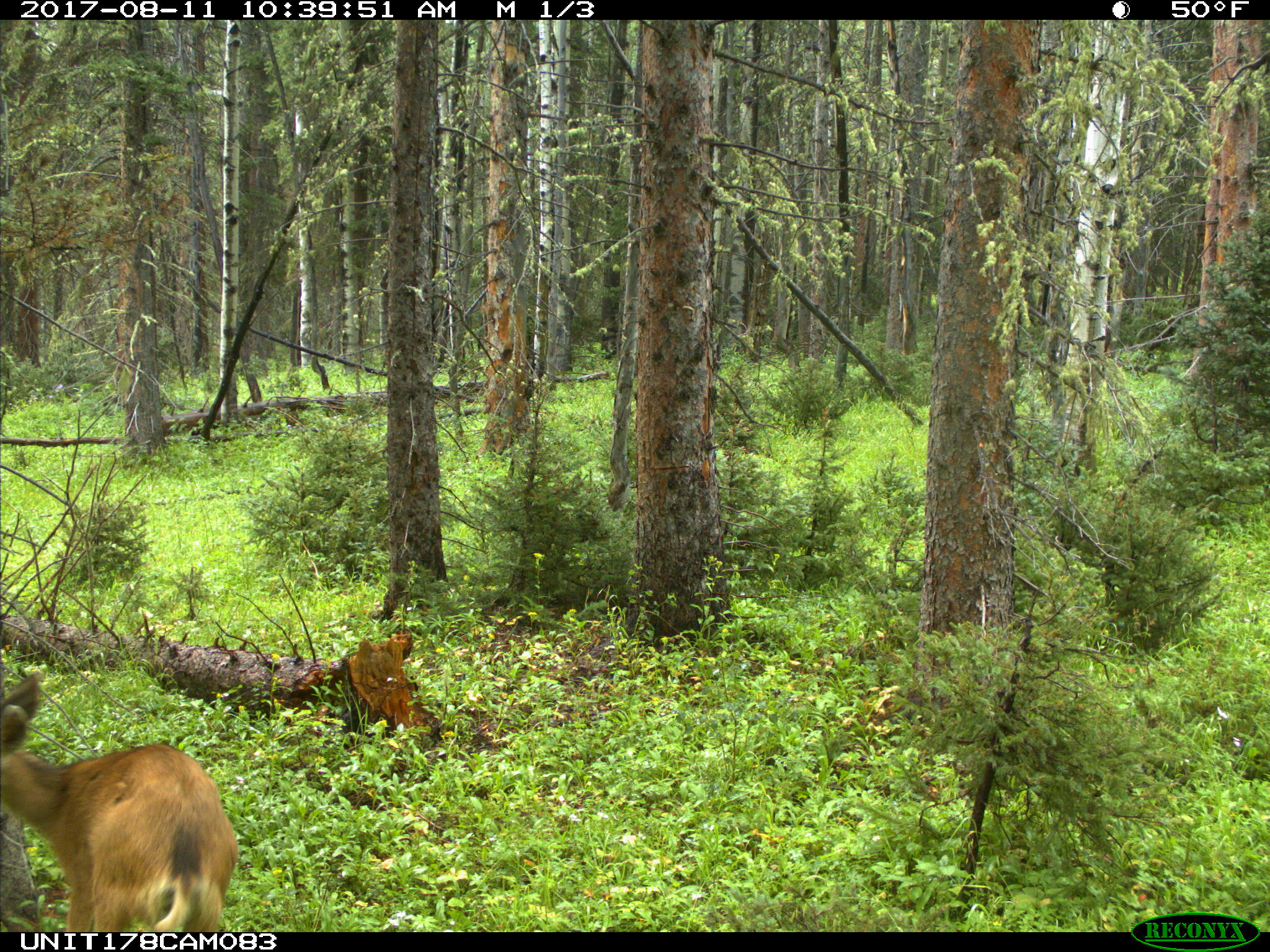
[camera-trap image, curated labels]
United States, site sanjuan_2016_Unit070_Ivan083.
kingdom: Animalia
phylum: Chordata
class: Mammalia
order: Artiodactyla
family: Cervidae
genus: Odocoileus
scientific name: Odocoileus hemionus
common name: mule deer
Odocoileus hemionus (mule deer).